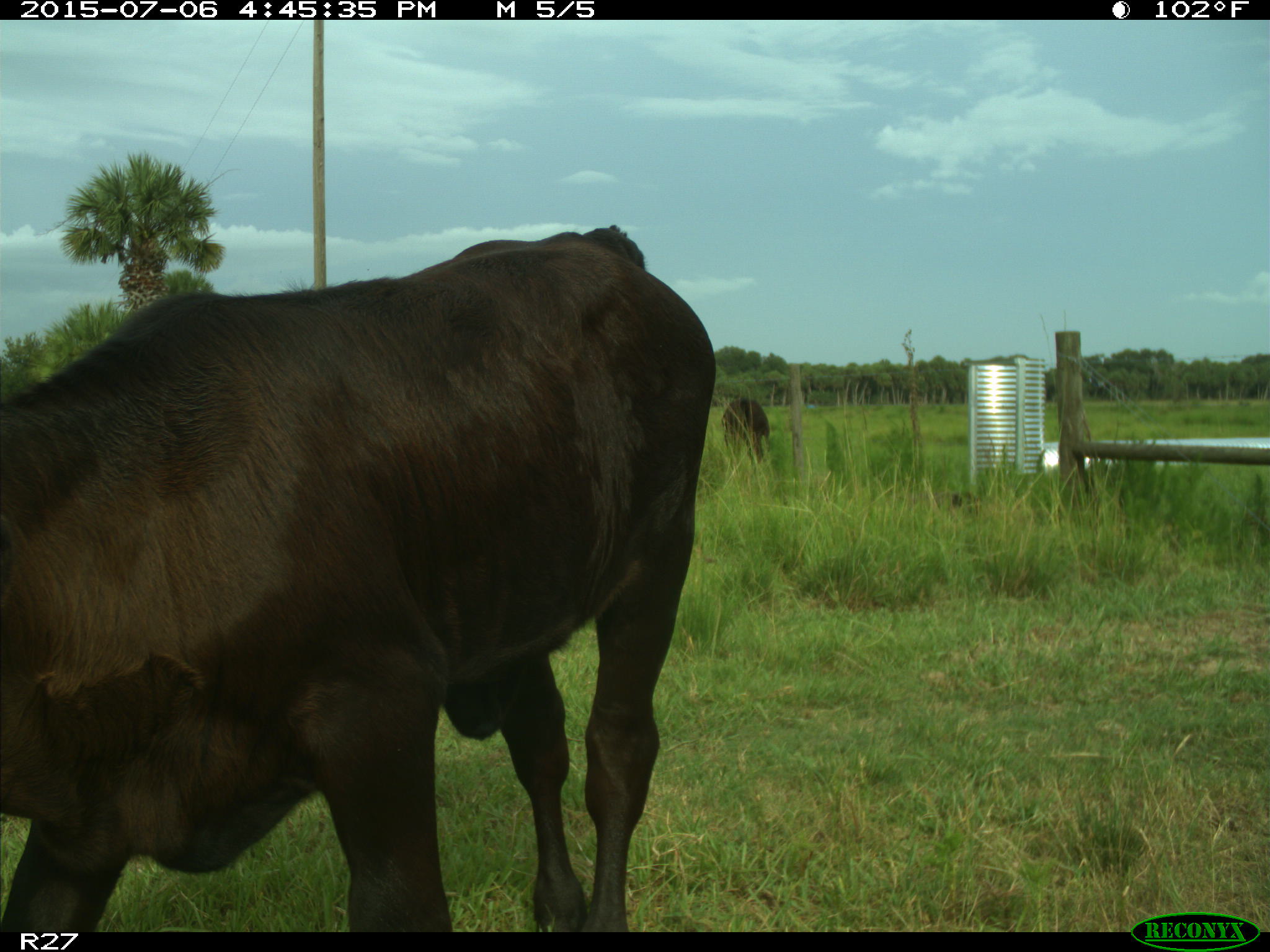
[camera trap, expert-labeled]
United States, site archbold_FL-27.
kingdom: Animalia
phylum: Chordata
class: Mammalia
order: Artiodactyla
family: Bovidae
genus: Bos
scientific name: Bos taurus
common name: domestic cow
Bos taurus (domestic cow).